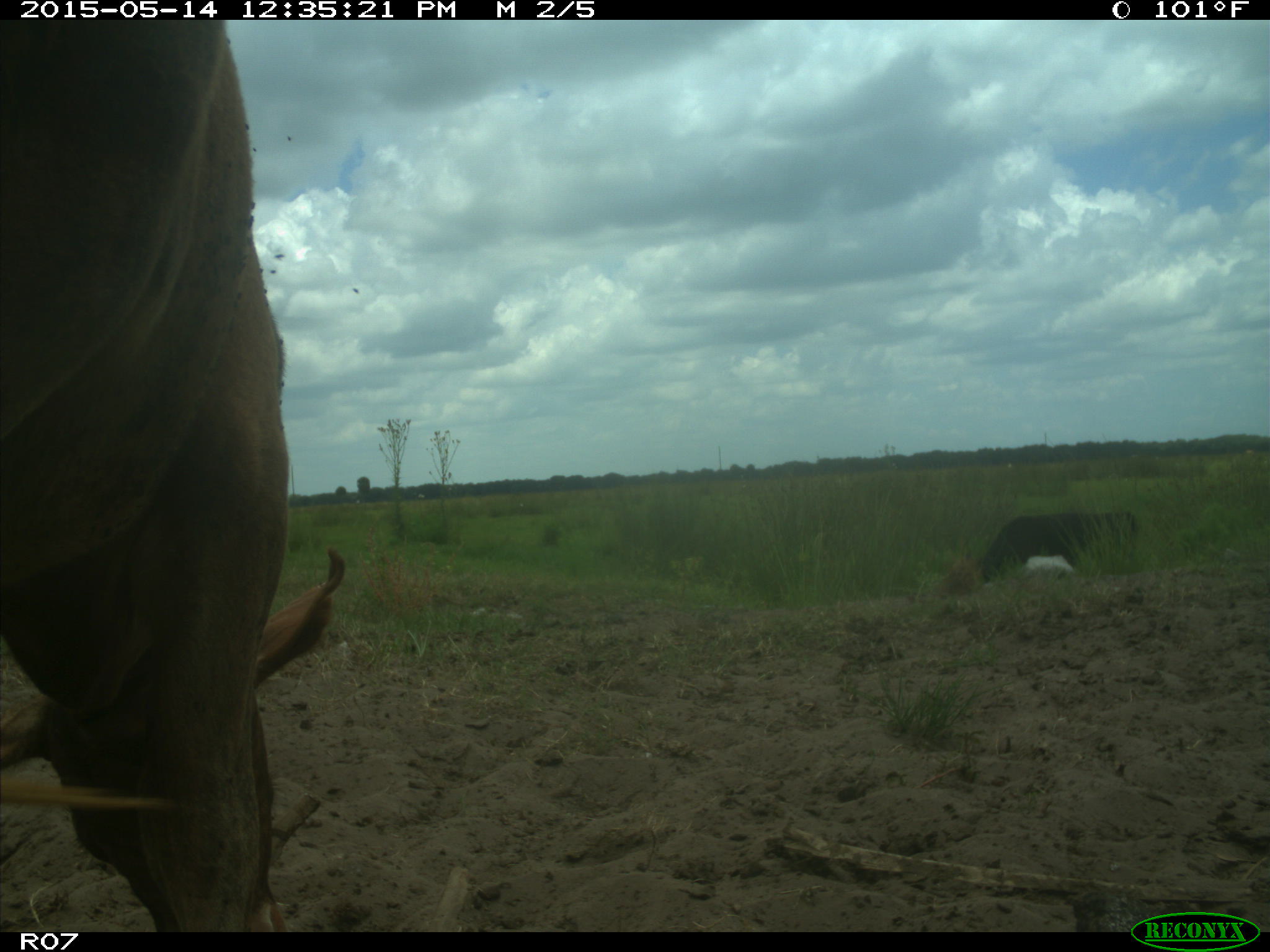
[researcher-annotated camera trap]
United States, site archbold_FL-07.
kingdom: Animalia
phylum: Chordata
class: Mammalia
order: Artiodactyla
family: Bovidae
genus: Bos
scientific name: Bos taurus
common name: domestic cow